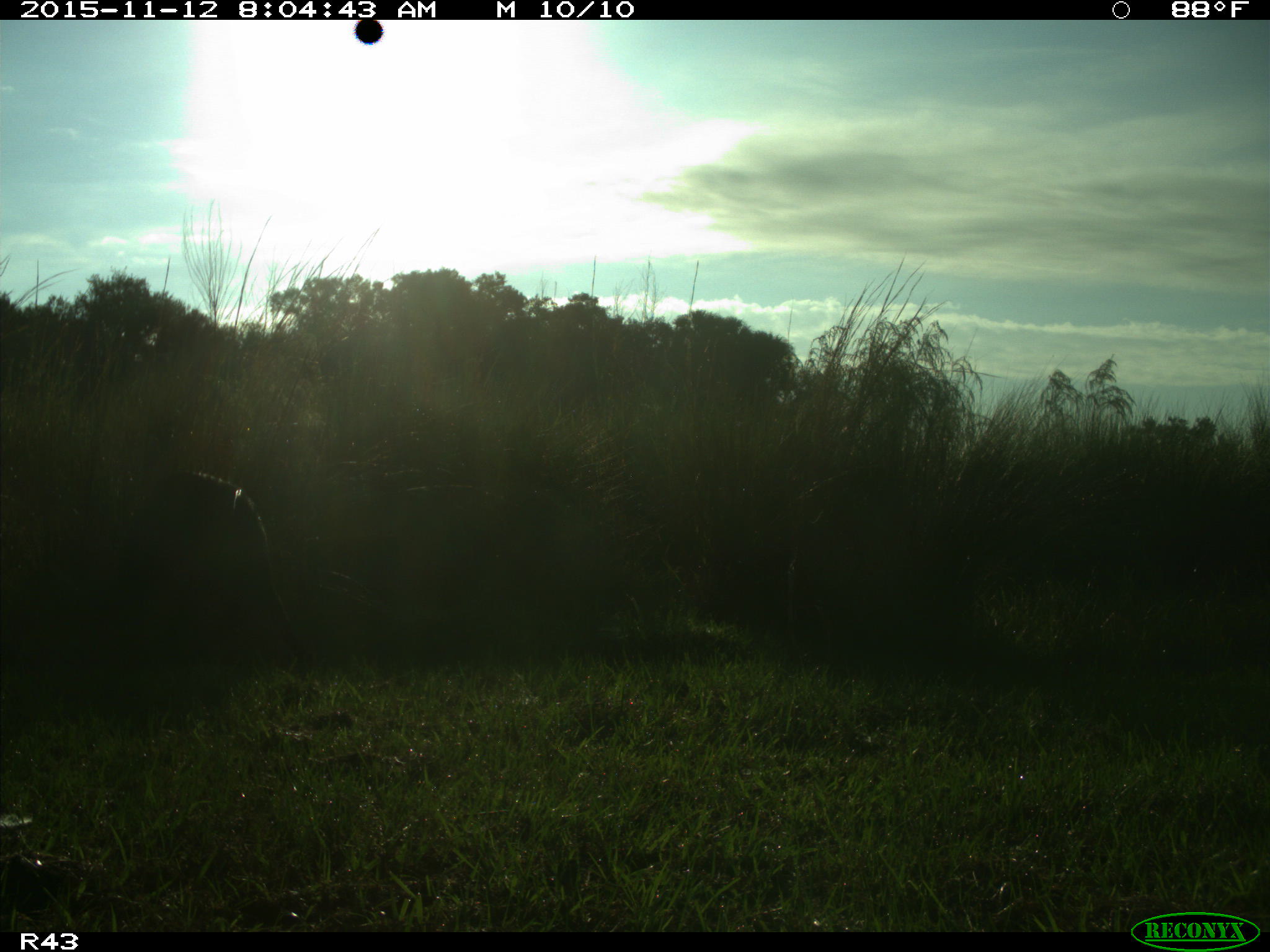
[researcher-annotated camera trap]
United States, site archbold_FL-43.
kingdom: Animalia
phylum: Chordata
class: Mammalia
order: Artiodactyla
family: Suidae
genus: Sus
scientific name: Sus scrofa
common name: wild boar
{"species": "Sus scrofa (wild boar)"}